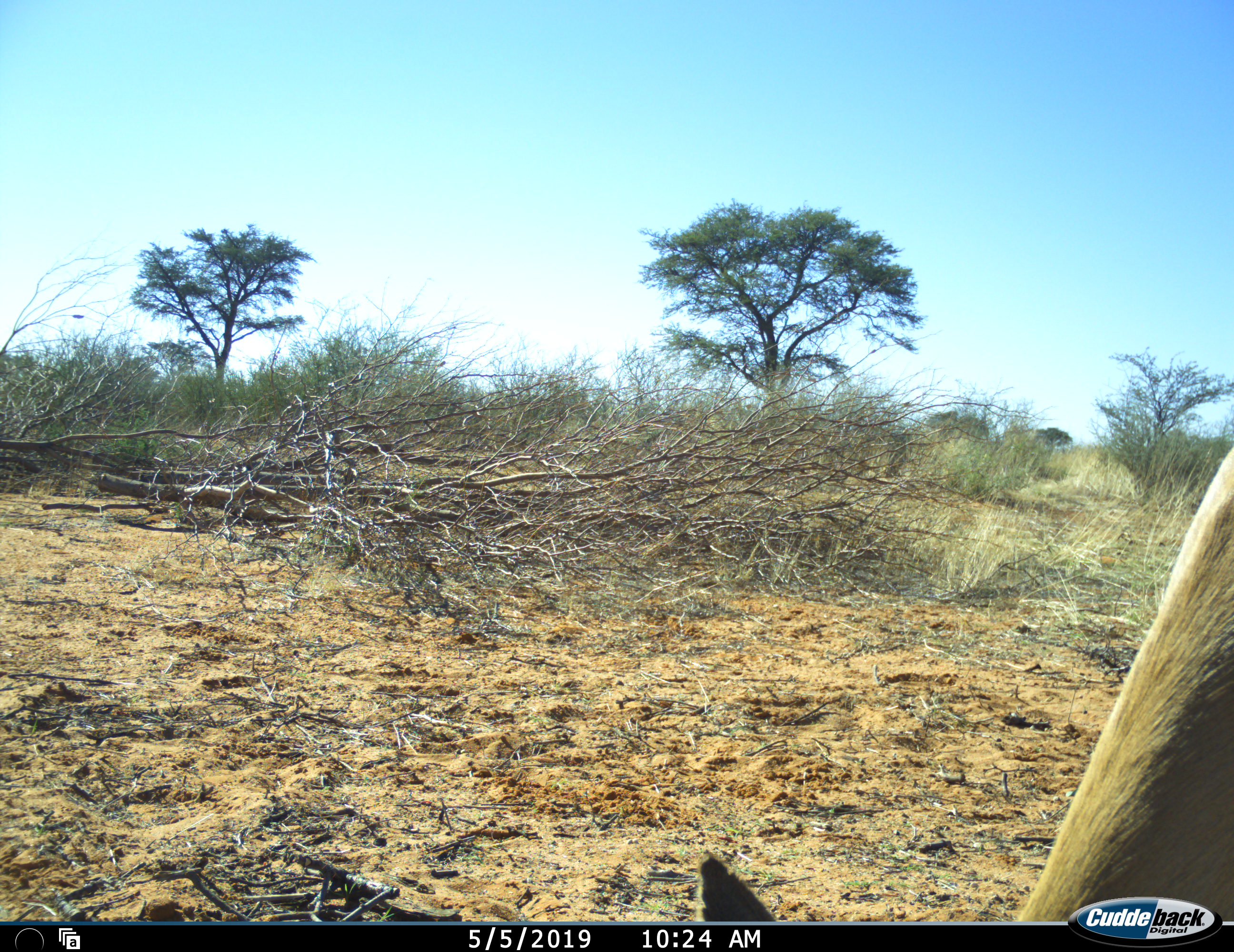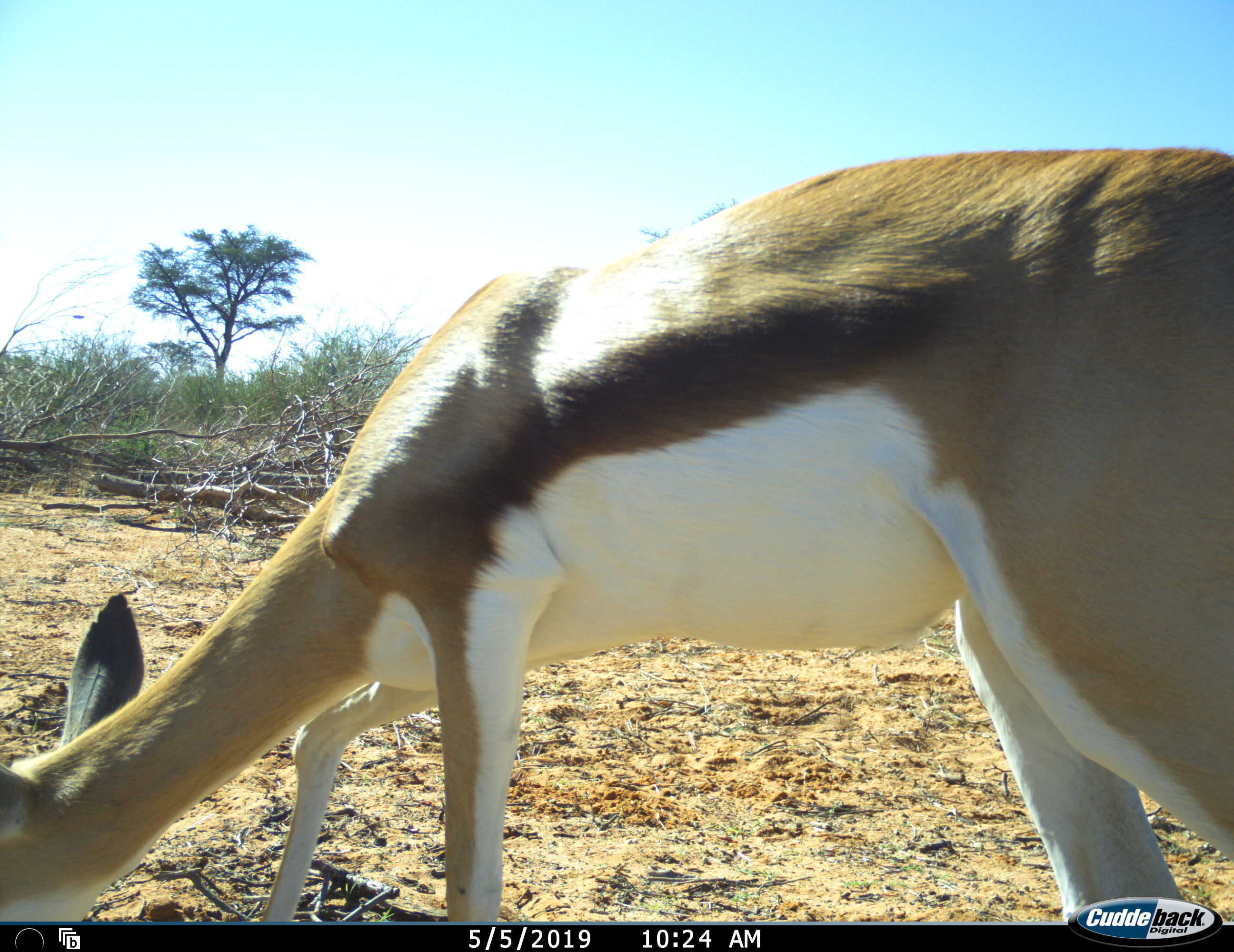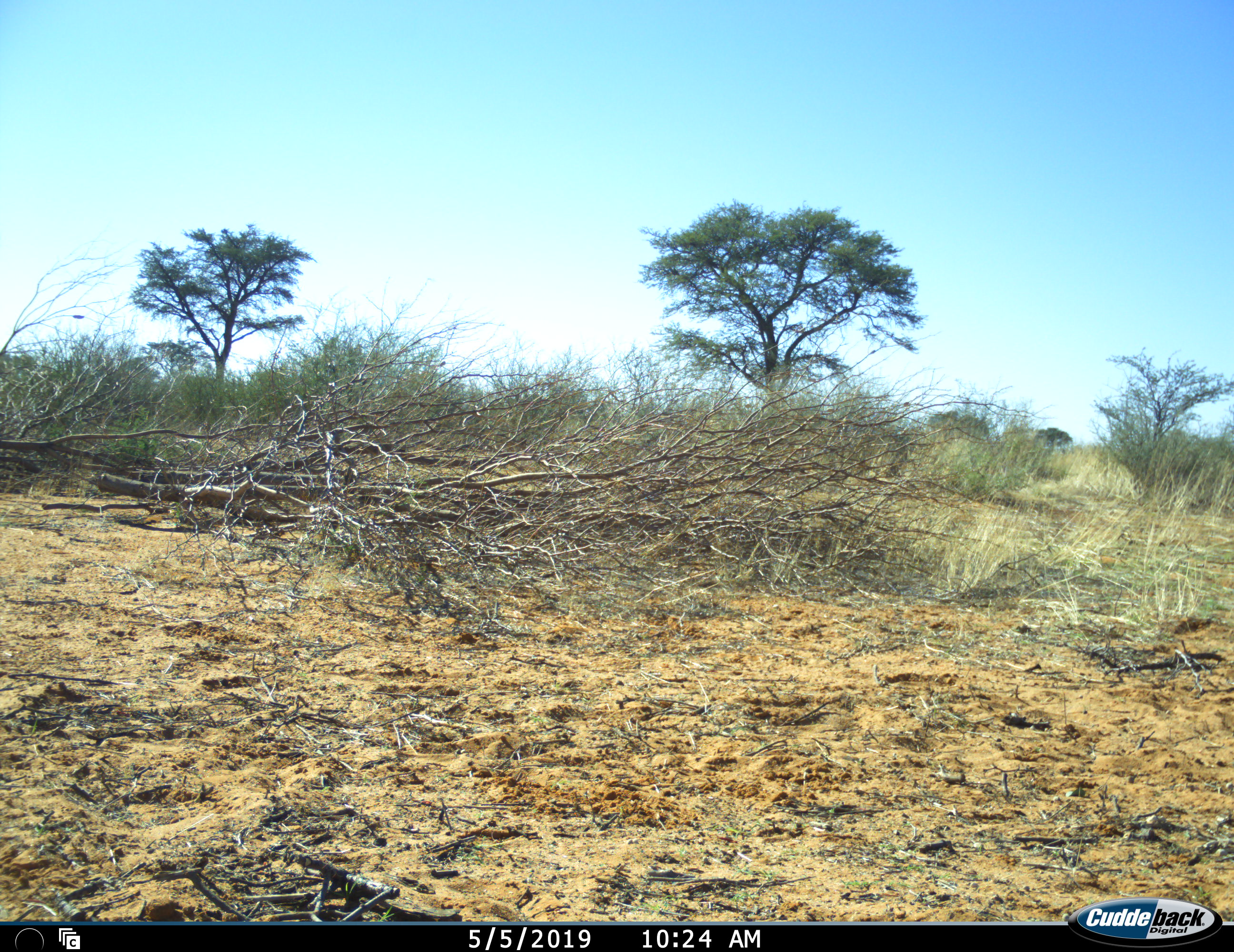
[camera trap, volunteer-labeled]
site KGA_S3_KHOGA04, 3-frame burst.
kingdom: Animalia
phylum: Chordata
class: Mammalia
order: Artiodactyla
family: Bovidae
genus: Antidorcas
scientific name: Antidorcas marsupialis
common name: springbok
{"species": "springbok (Antidorcas marsupialis)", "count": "1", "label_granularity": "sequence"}